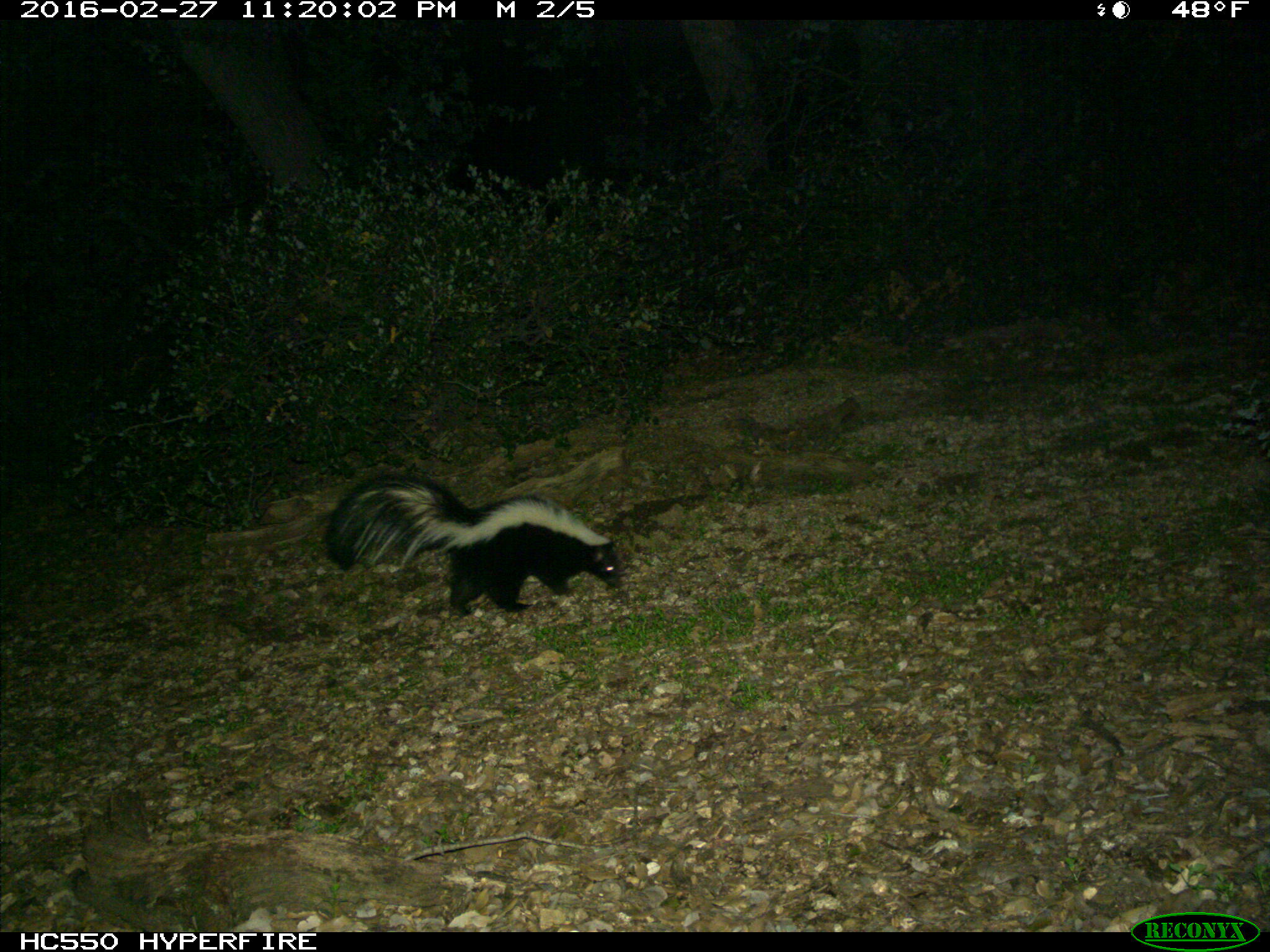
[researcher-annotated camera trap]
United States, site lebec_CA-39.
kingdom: Animalia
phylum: Chordata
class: Mammalia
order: Carnivora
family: Mephitidae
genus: Mephitis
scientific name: Mephitis mephitis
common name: striped skunk